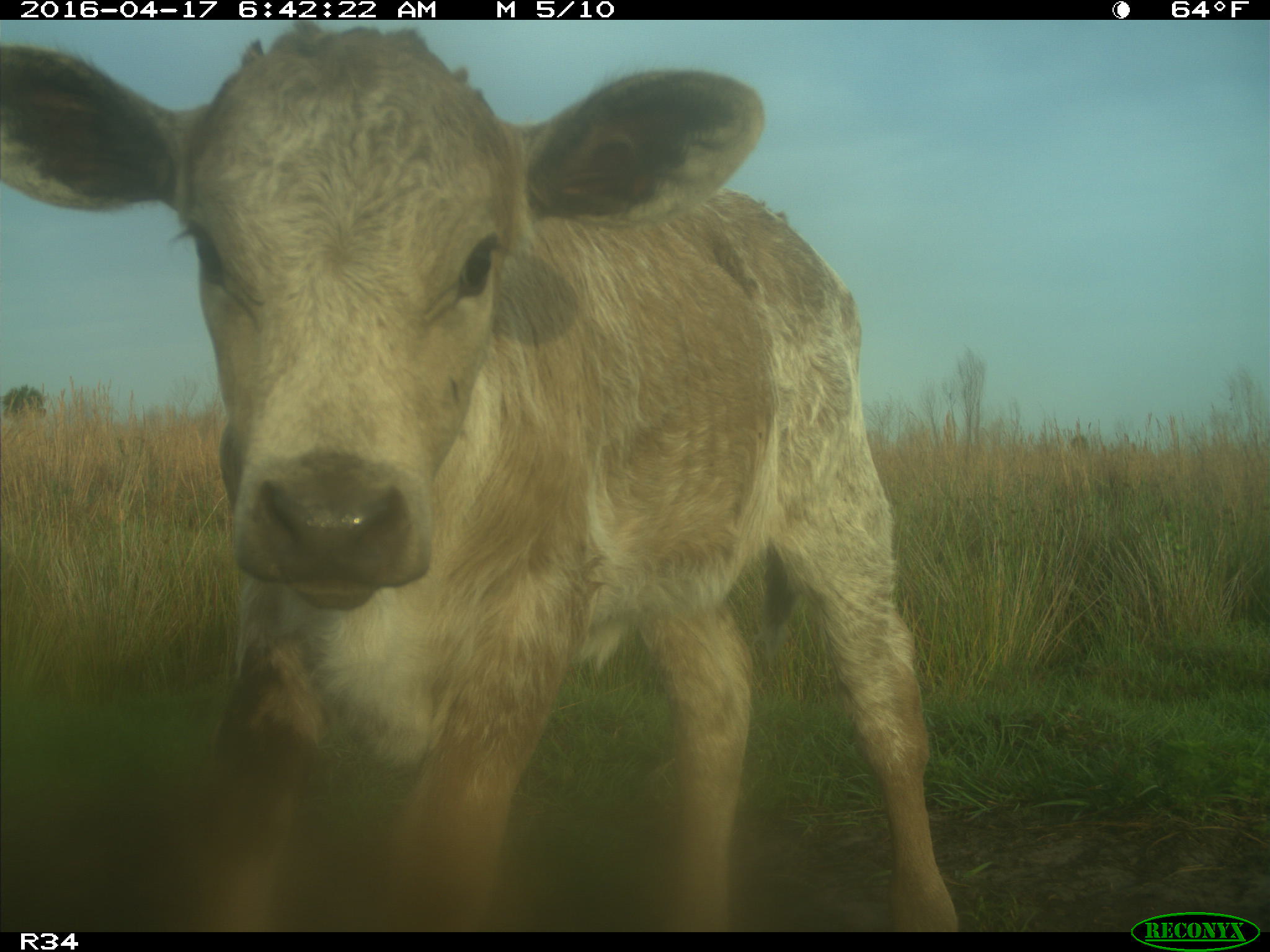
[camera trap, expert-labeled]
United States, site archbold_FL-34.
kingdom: Animalia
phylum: Chordata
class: Mammalia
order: Artiodactyla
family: Bovidae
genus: Bos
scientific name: Bos taurus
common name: domestic cow